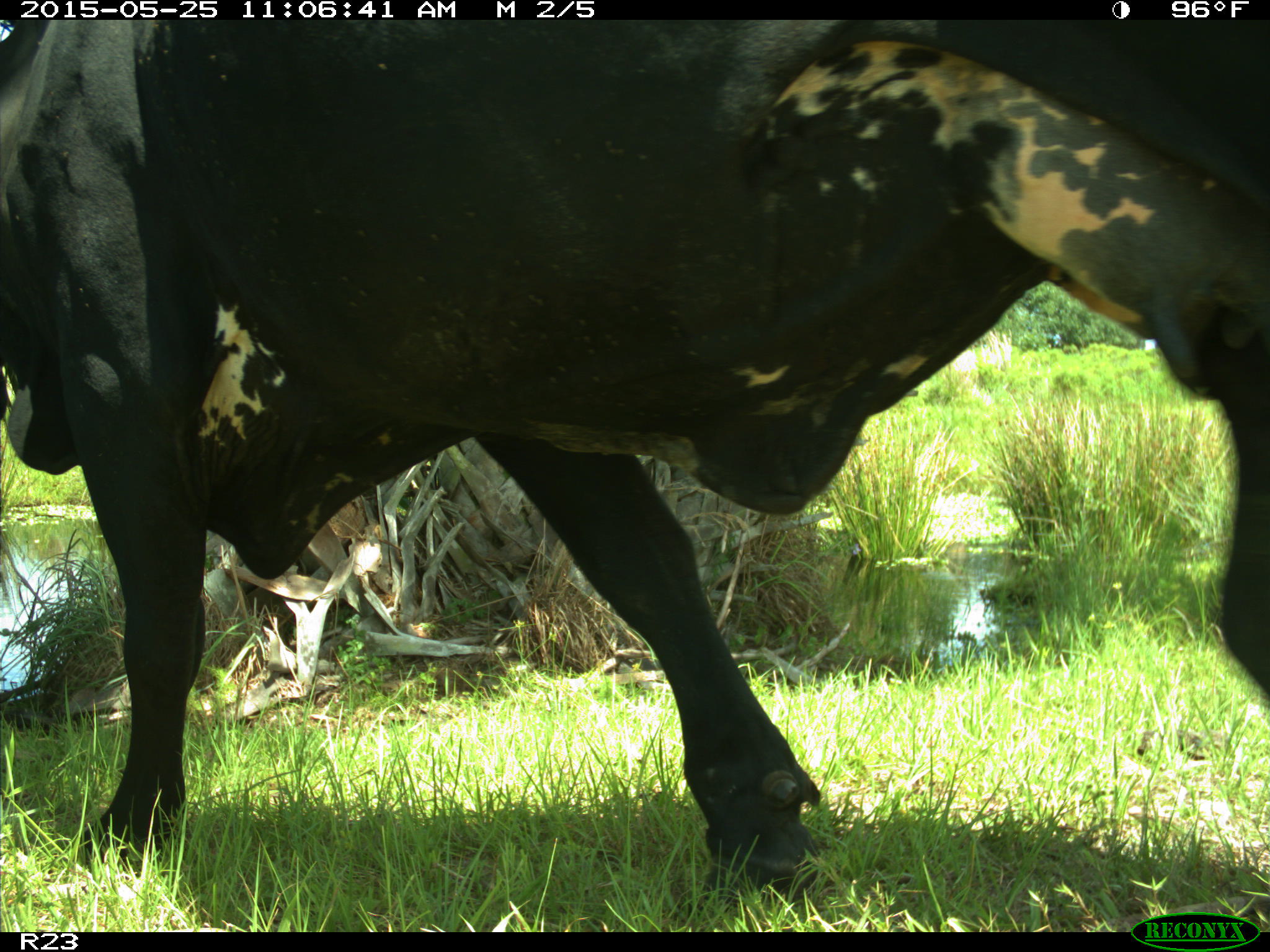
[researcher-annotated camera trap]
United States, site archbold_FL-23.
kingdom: Animalia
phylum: Chordata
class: Mammalia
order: Artiodactyla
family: Bovidae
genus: Bos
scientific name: Bos taurus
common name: domestic cow